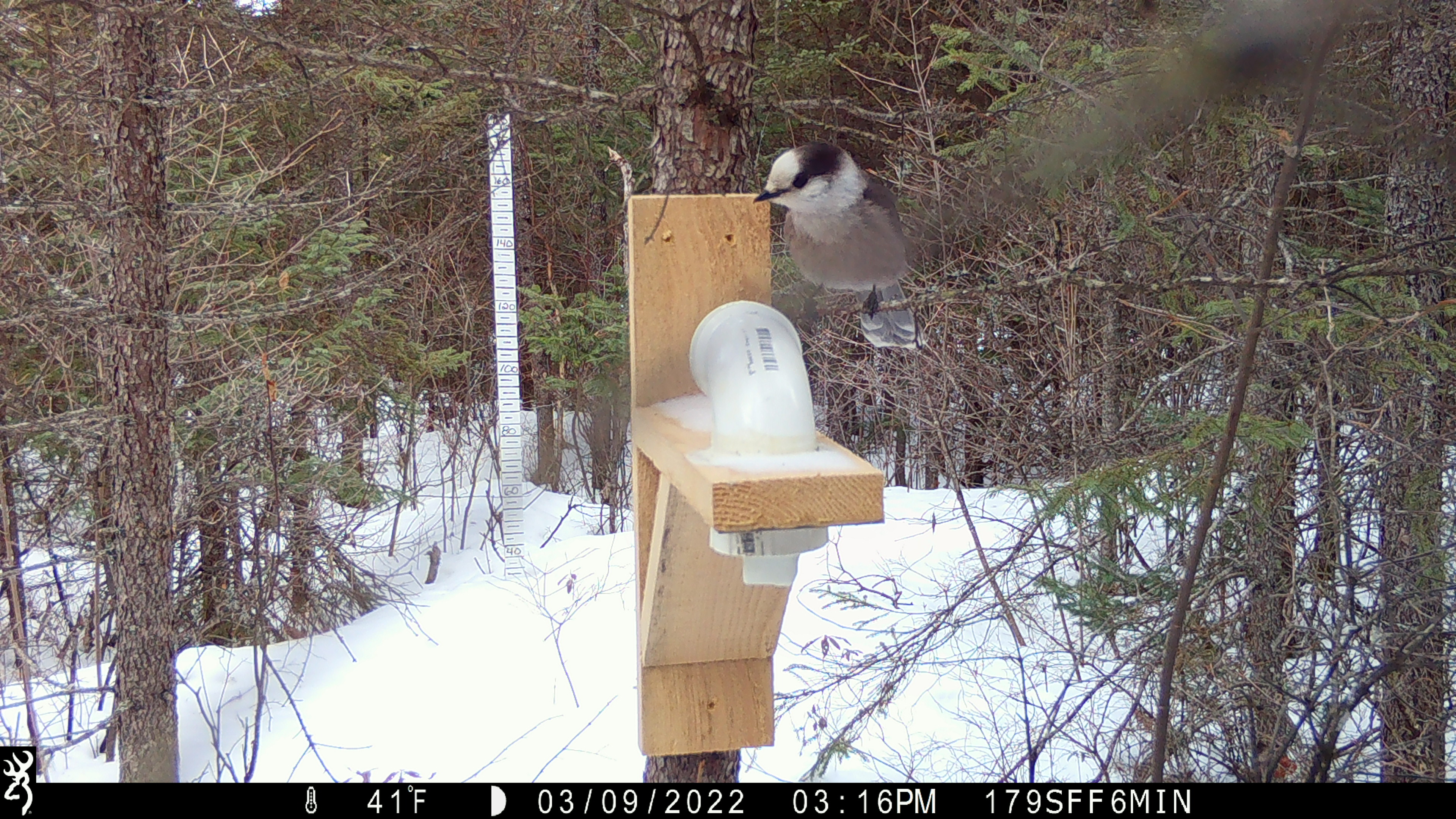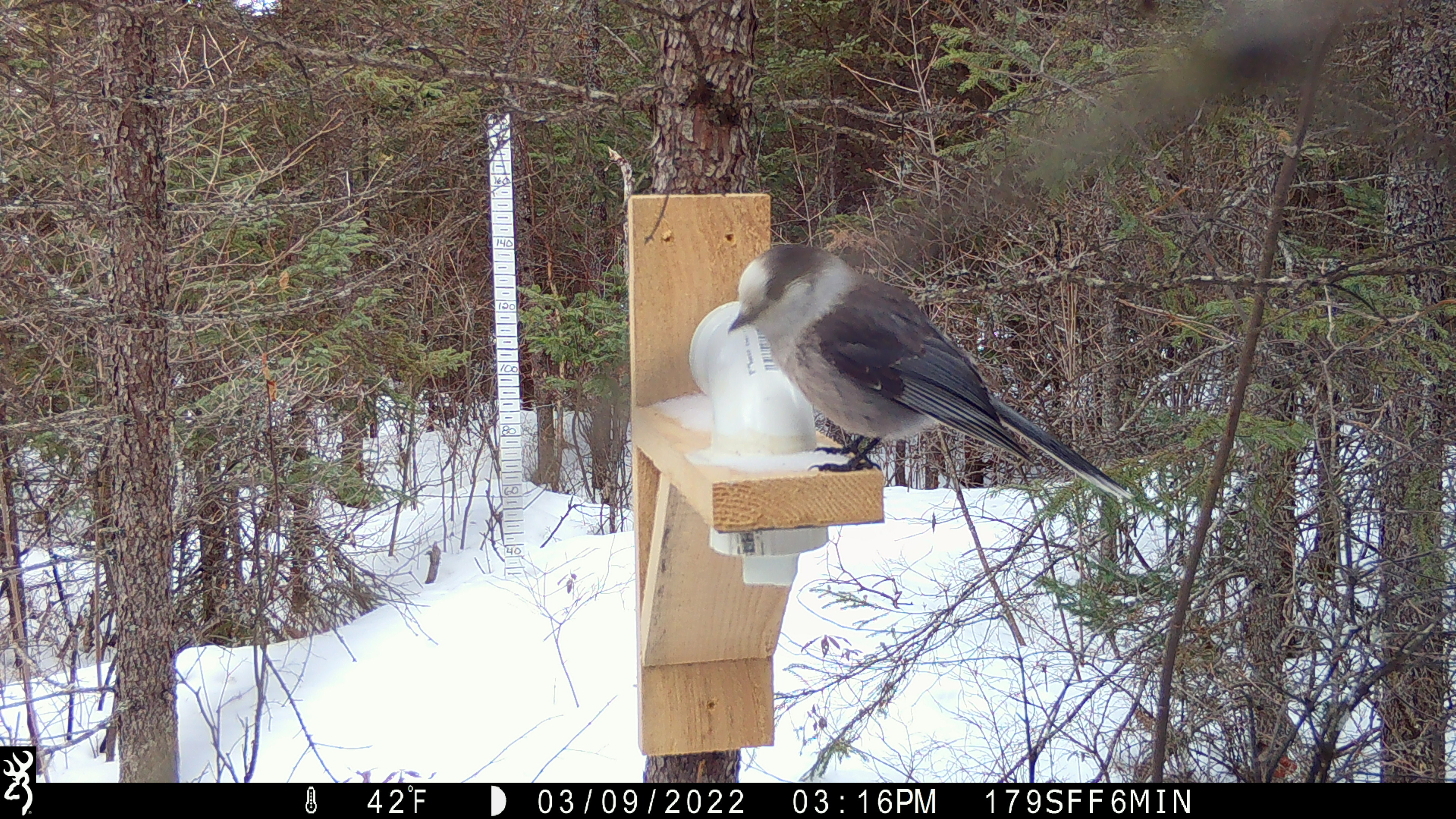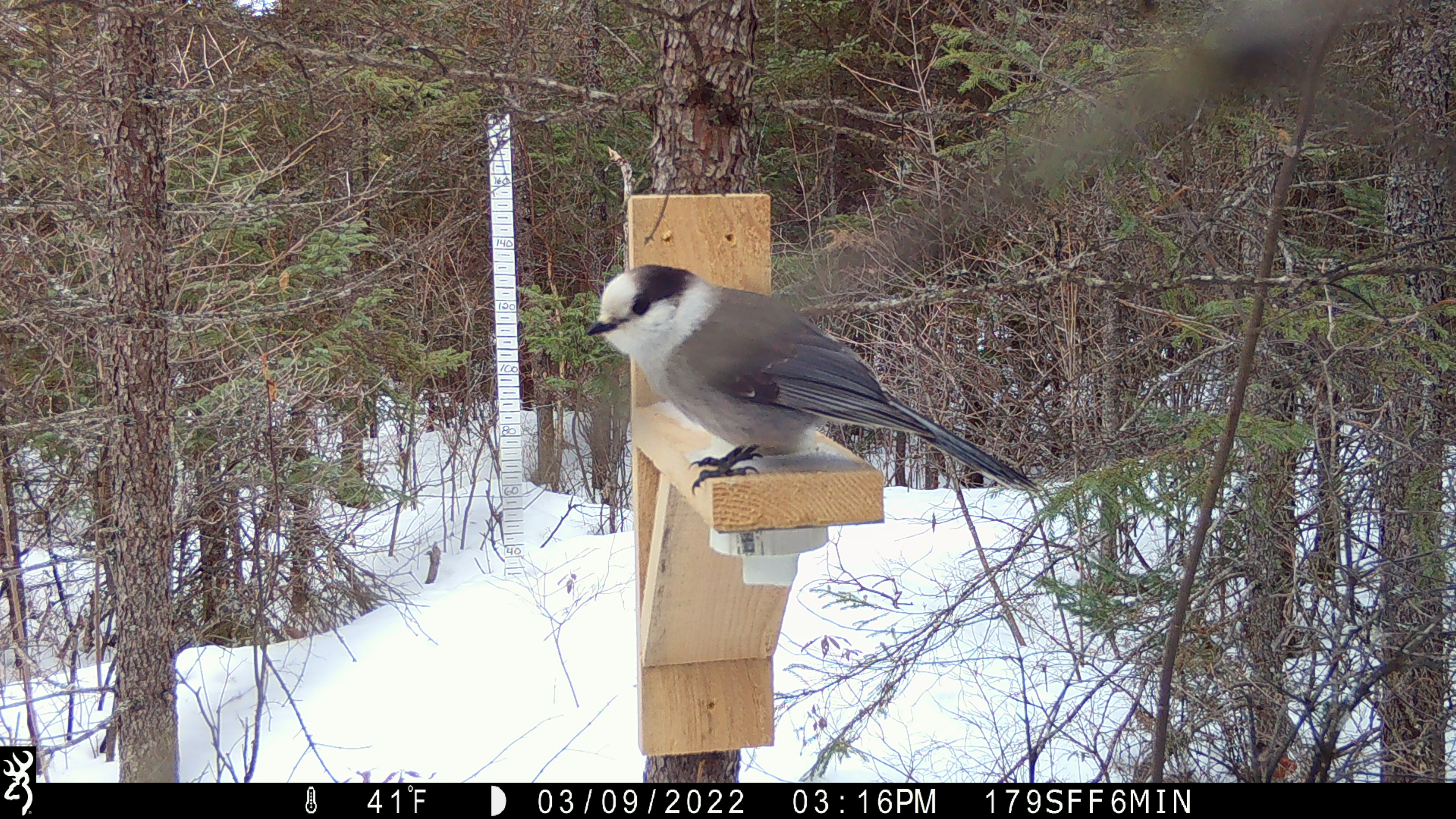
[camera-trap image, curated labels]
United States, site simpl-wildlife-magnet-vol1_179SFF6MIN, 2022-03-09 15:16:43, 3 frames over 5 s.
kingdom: Animalia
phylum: Chordata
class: Aves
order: Passeriformes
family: Corvidae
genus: Perisoreus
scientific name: Perisoreus canadensis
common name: canada jay